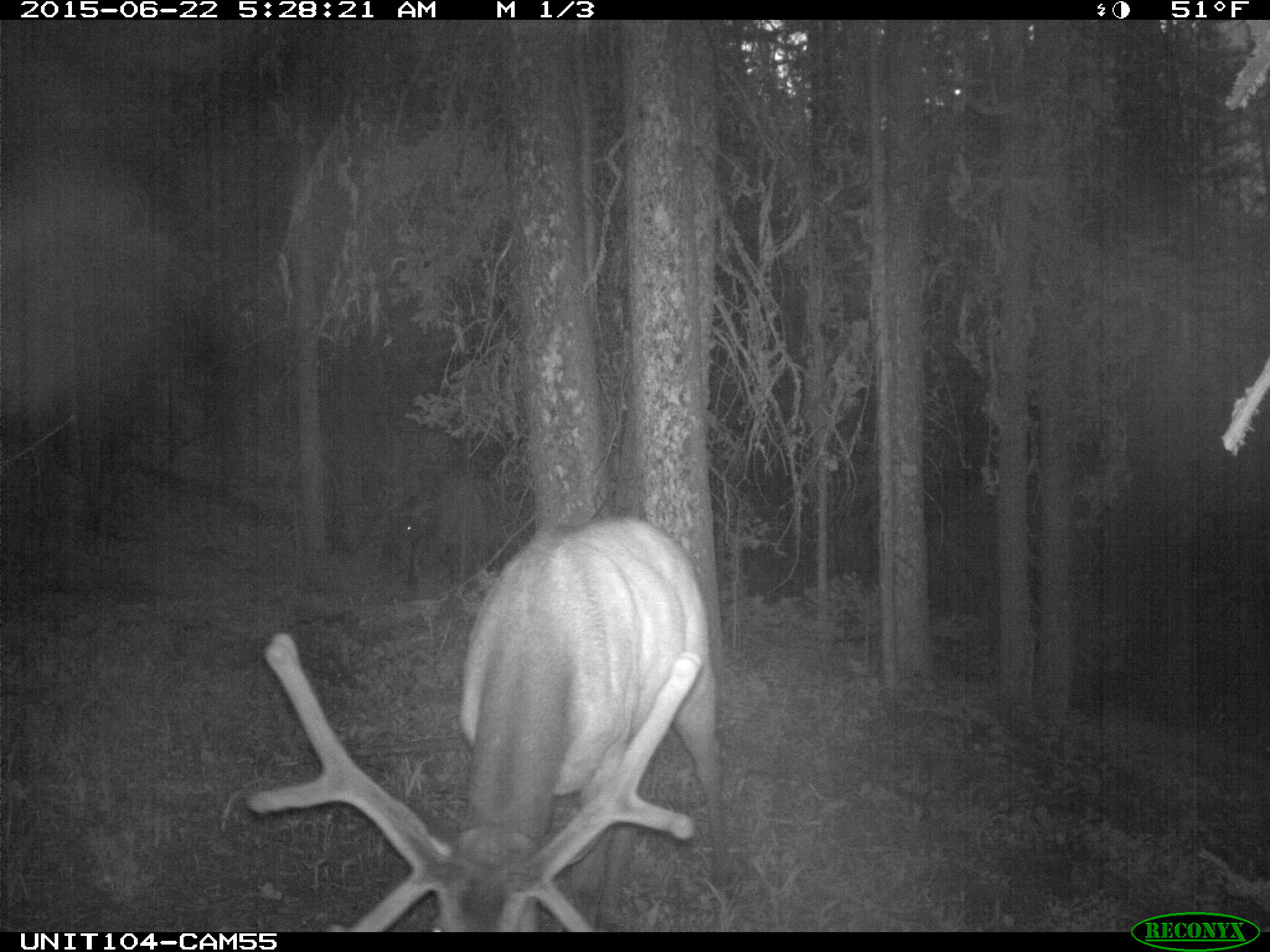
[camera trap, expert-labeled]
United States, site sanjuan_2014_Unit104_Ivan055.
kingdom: Animalia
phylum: Chordata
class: Mammalia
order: Artiodactyla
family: Cervidae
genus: Cervus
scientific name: Cervus elaphus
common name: red deer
Cervus elaphus (red deer).